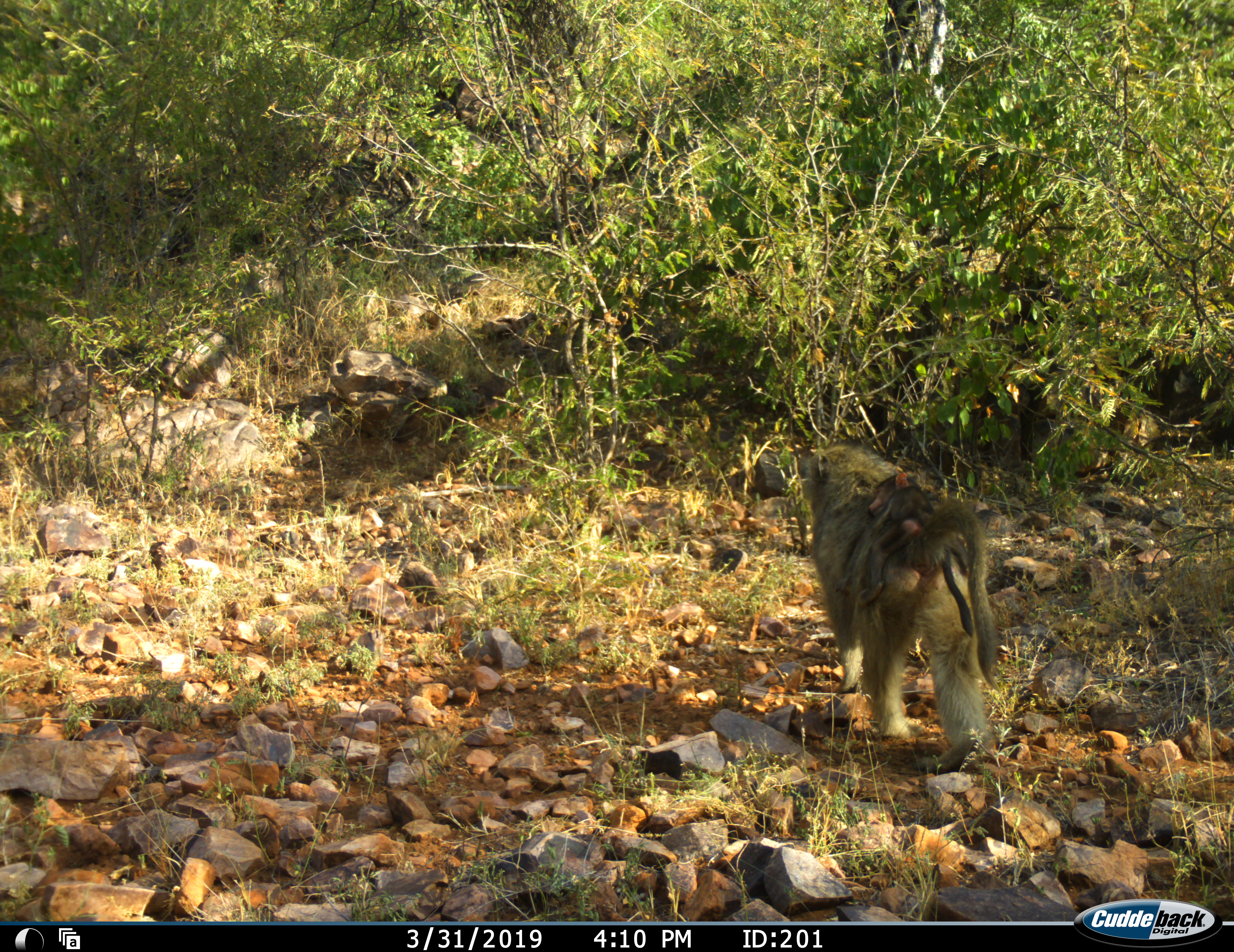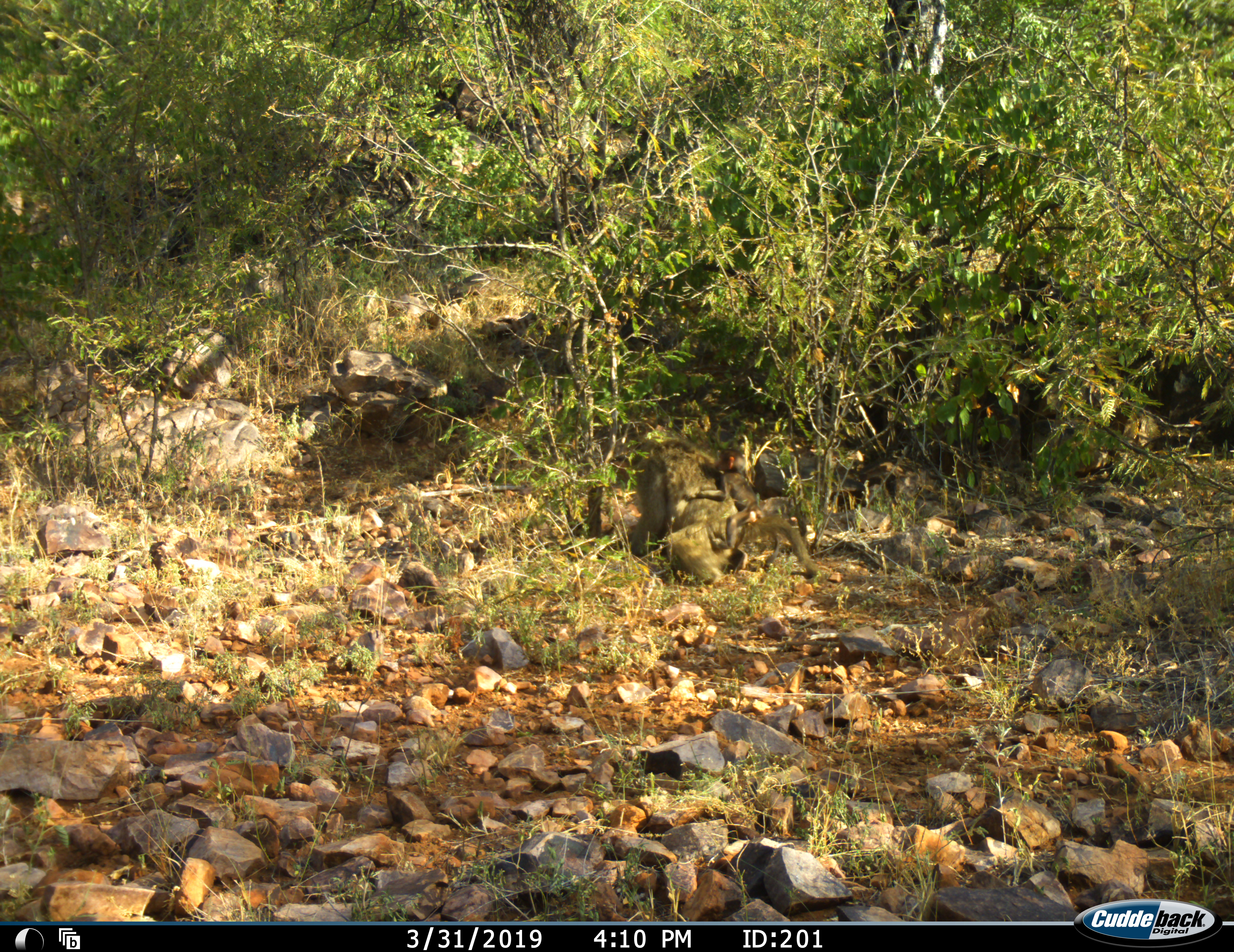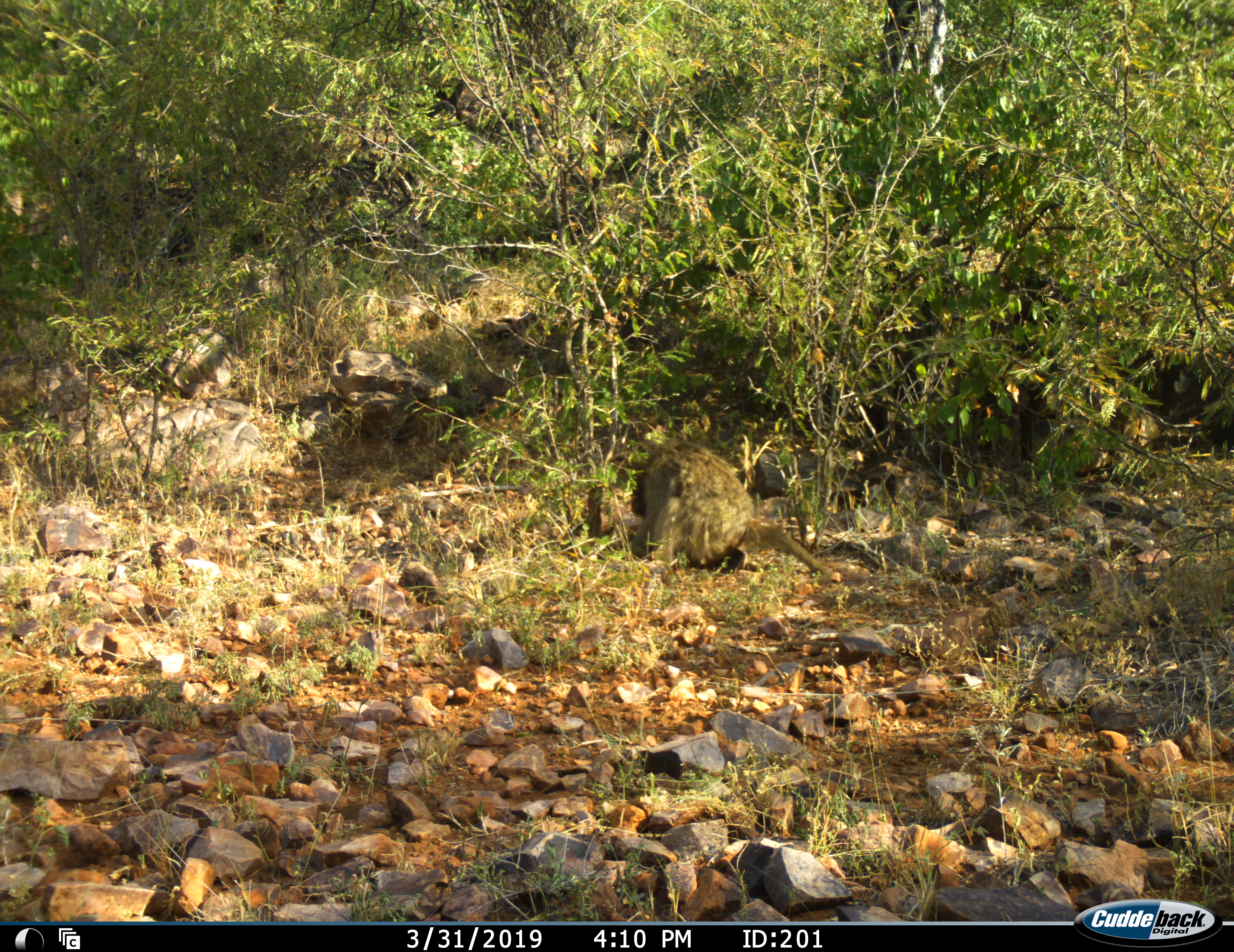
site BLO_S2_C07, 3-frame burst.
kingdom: Animalia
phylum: Chordata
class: Mammalia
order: Primates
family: Cercopithecidae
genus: Papio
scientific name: Papio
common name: baboon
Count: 2.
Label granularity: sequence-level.